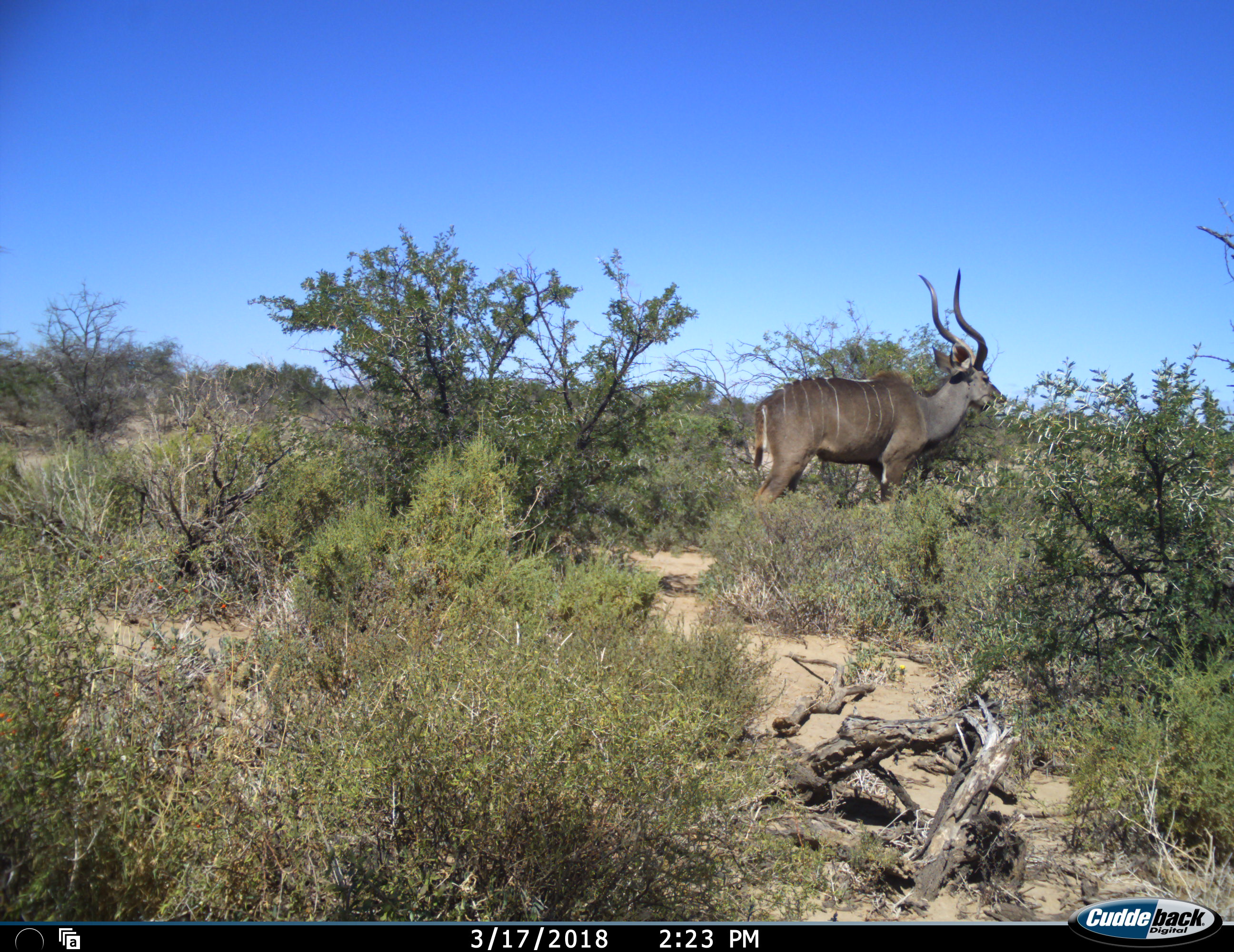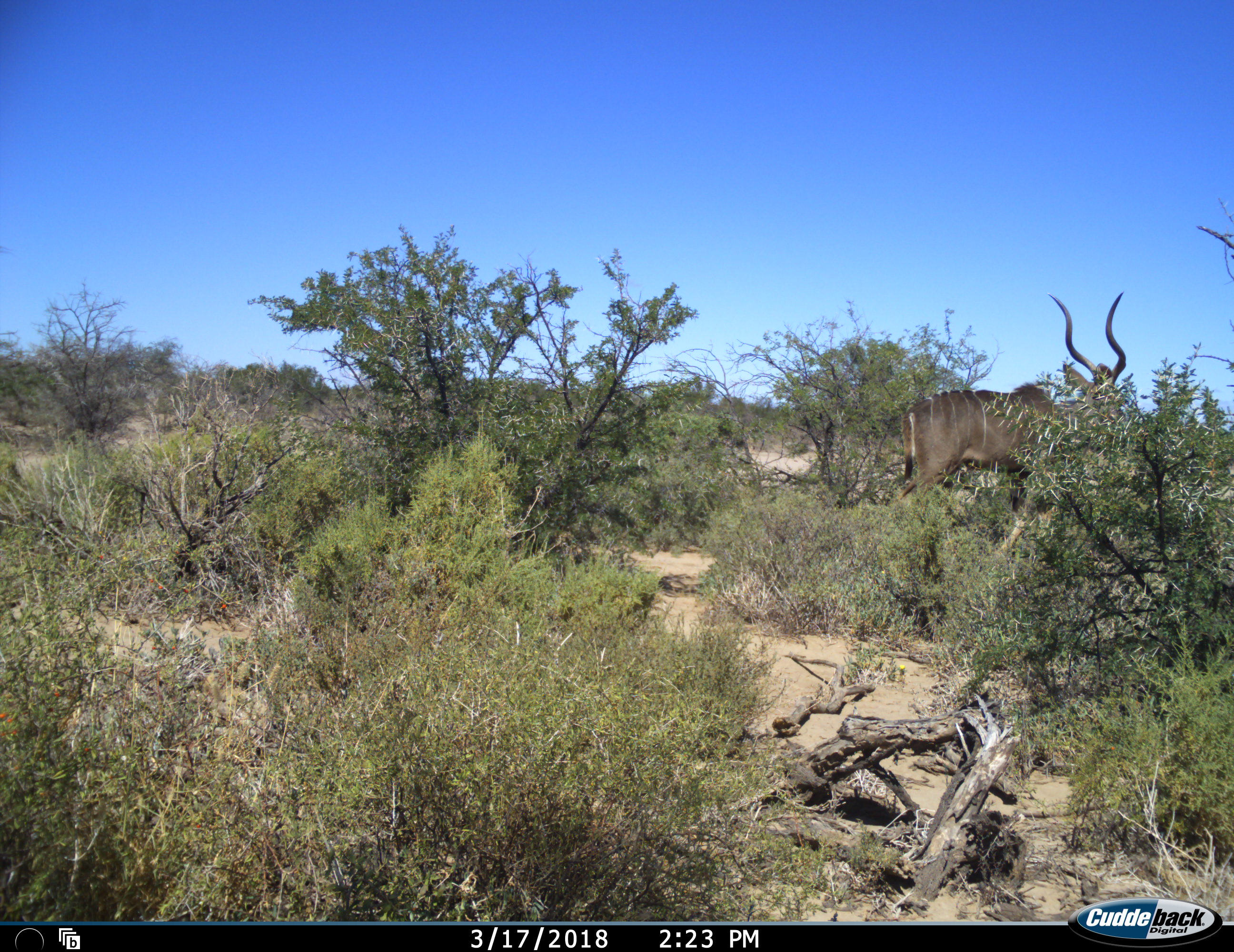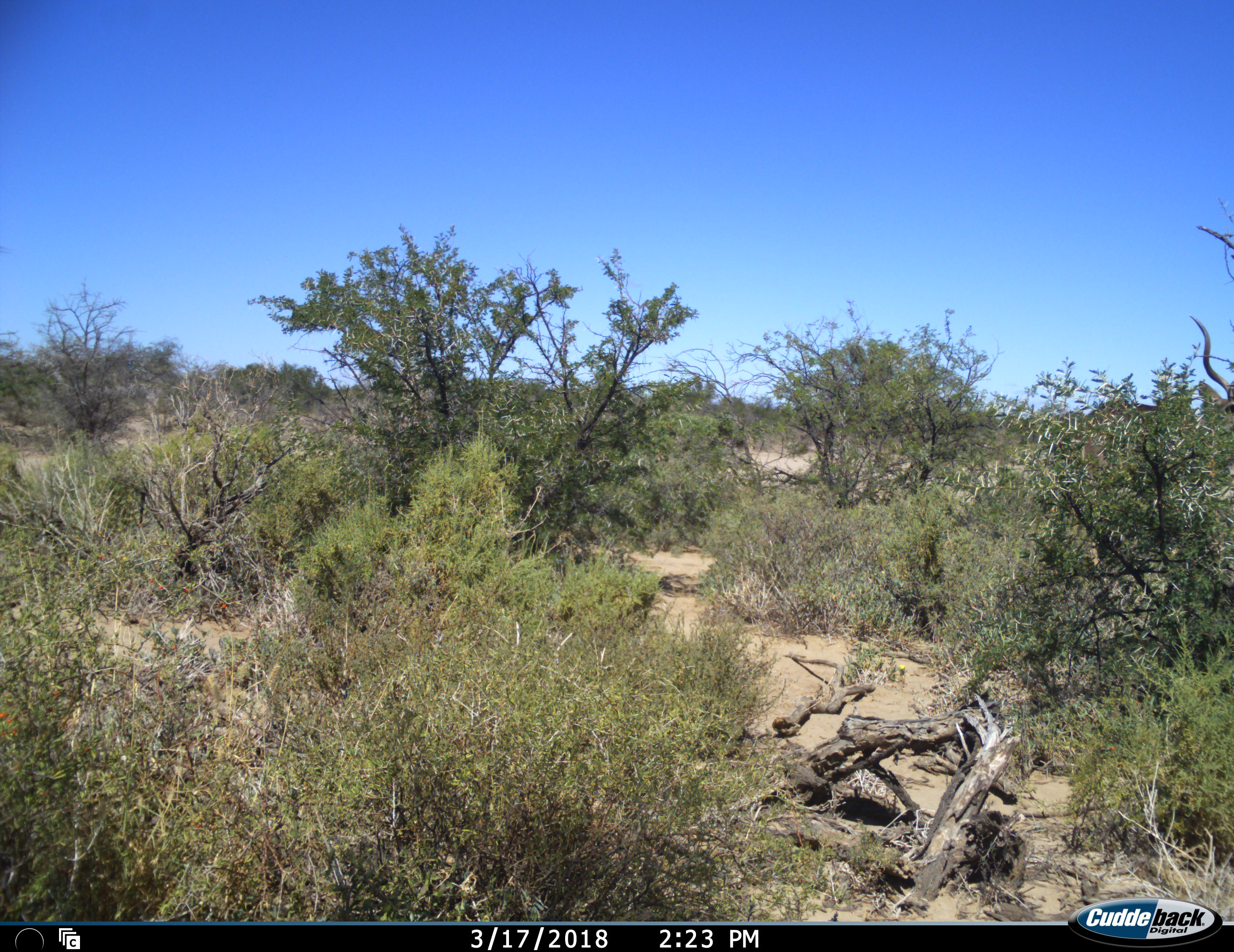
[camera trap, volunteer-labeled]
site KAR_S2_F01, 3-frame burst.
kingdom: Animalia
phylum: Chordata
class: Mammalia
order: Artiodactyla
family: Bovidae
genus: Tragelaphus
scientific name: Tragelaphus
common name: kudu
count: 1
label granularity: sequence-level